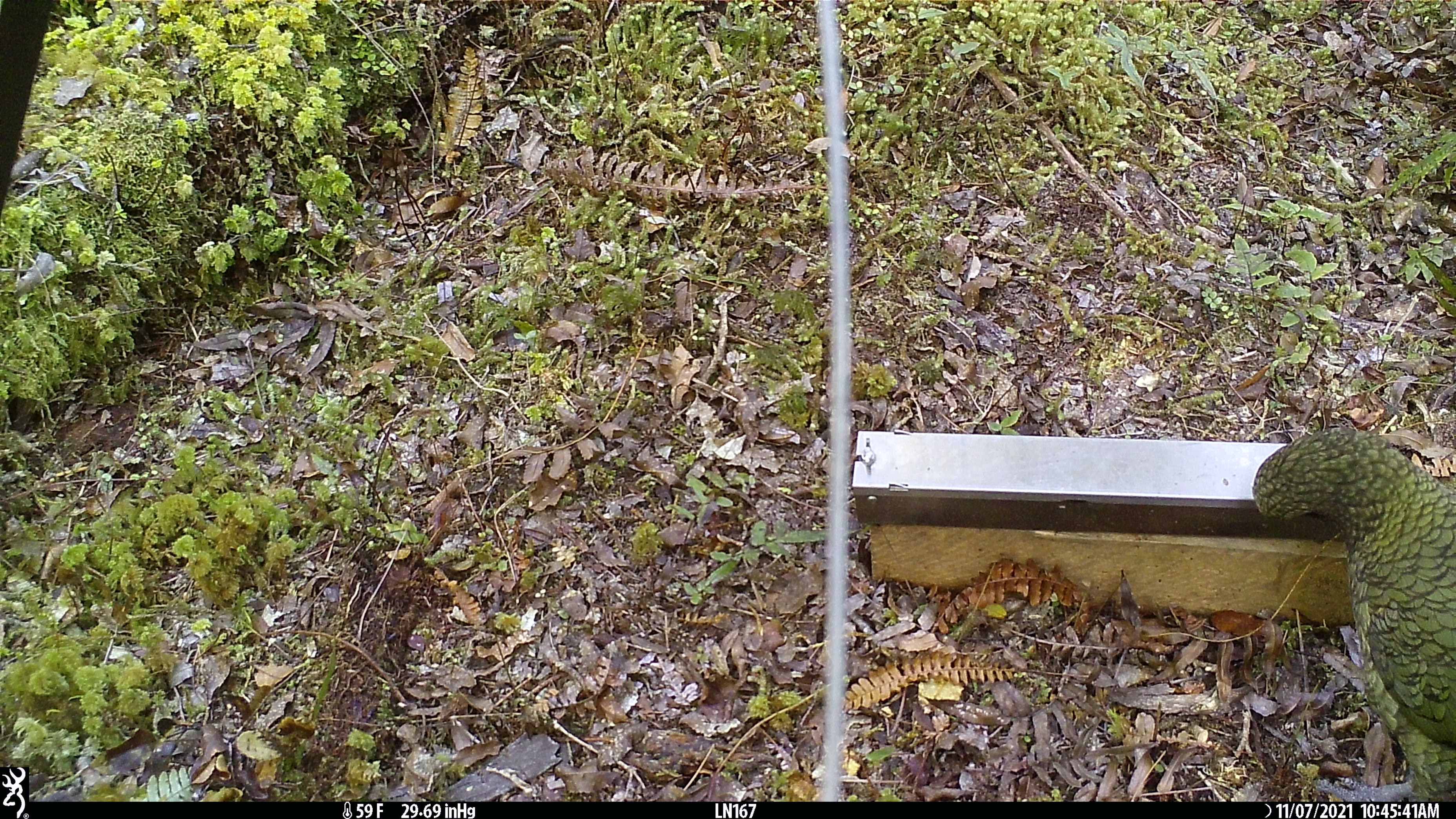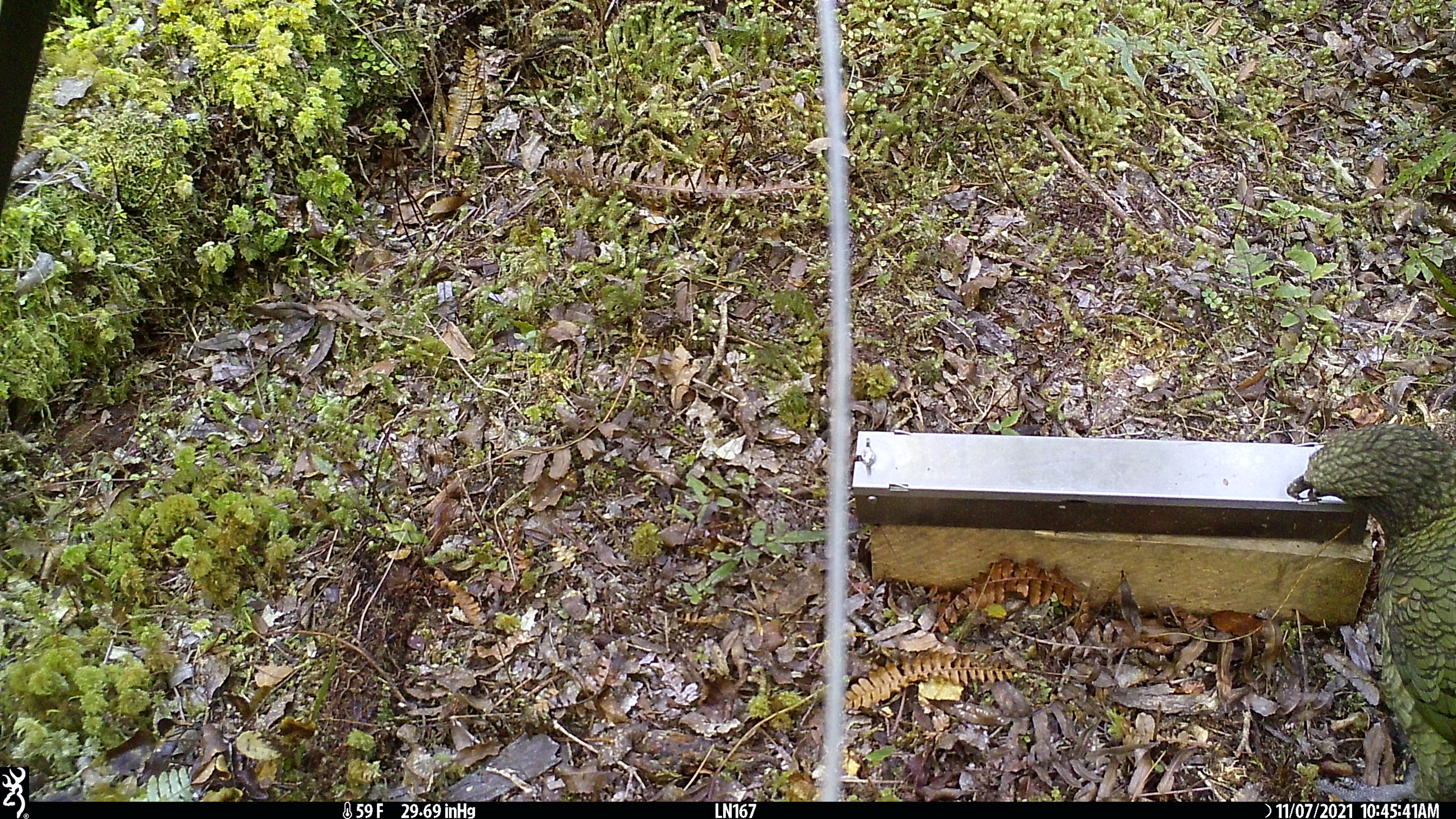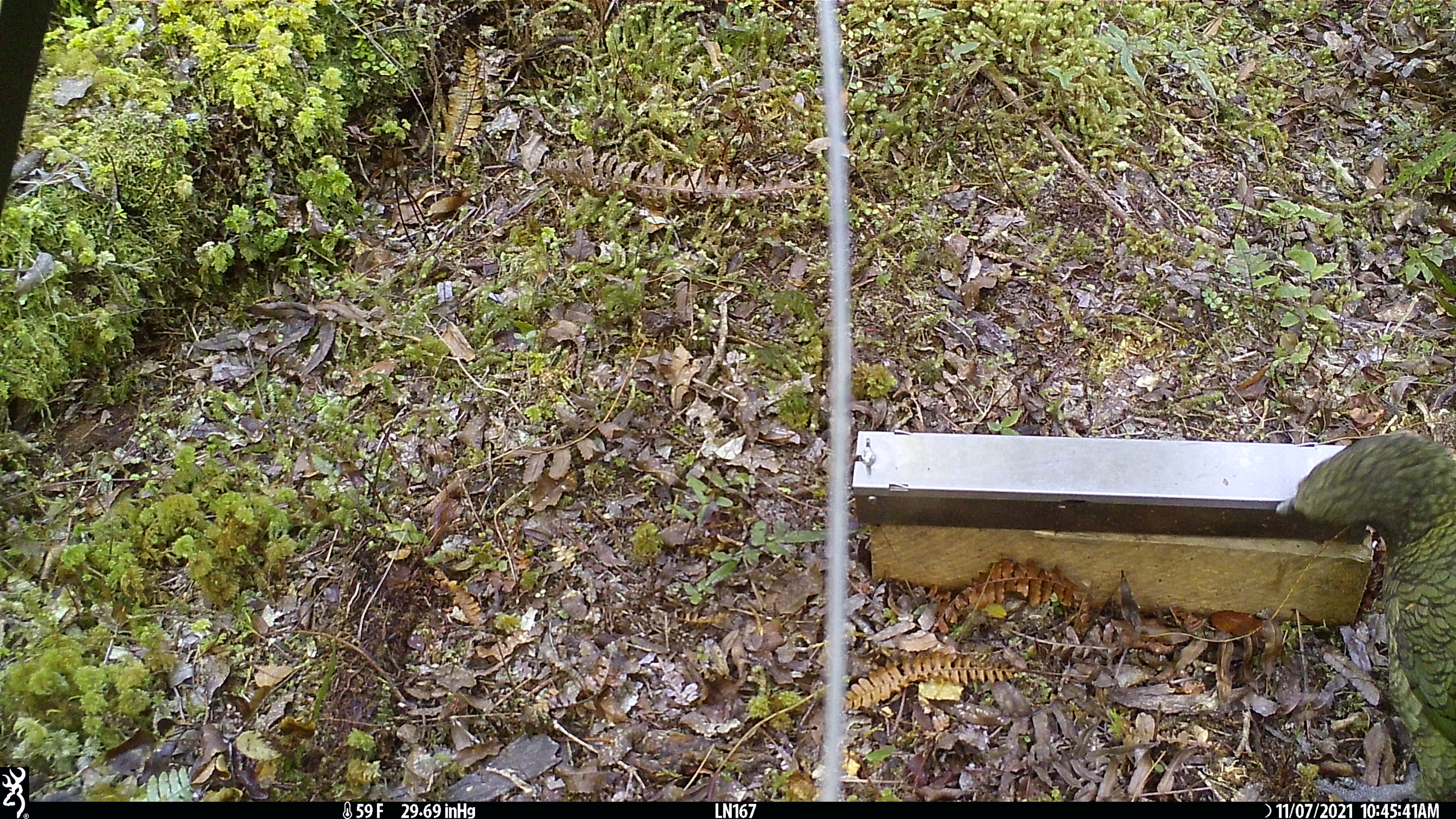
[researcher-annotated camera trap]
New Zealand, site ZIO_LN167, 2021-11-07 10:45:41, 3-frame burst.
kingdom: Animalia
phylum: Chordata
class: Aves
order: Psittaciformes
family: Strigopidae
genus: Nestor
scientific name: Nestor notabilis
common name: kea